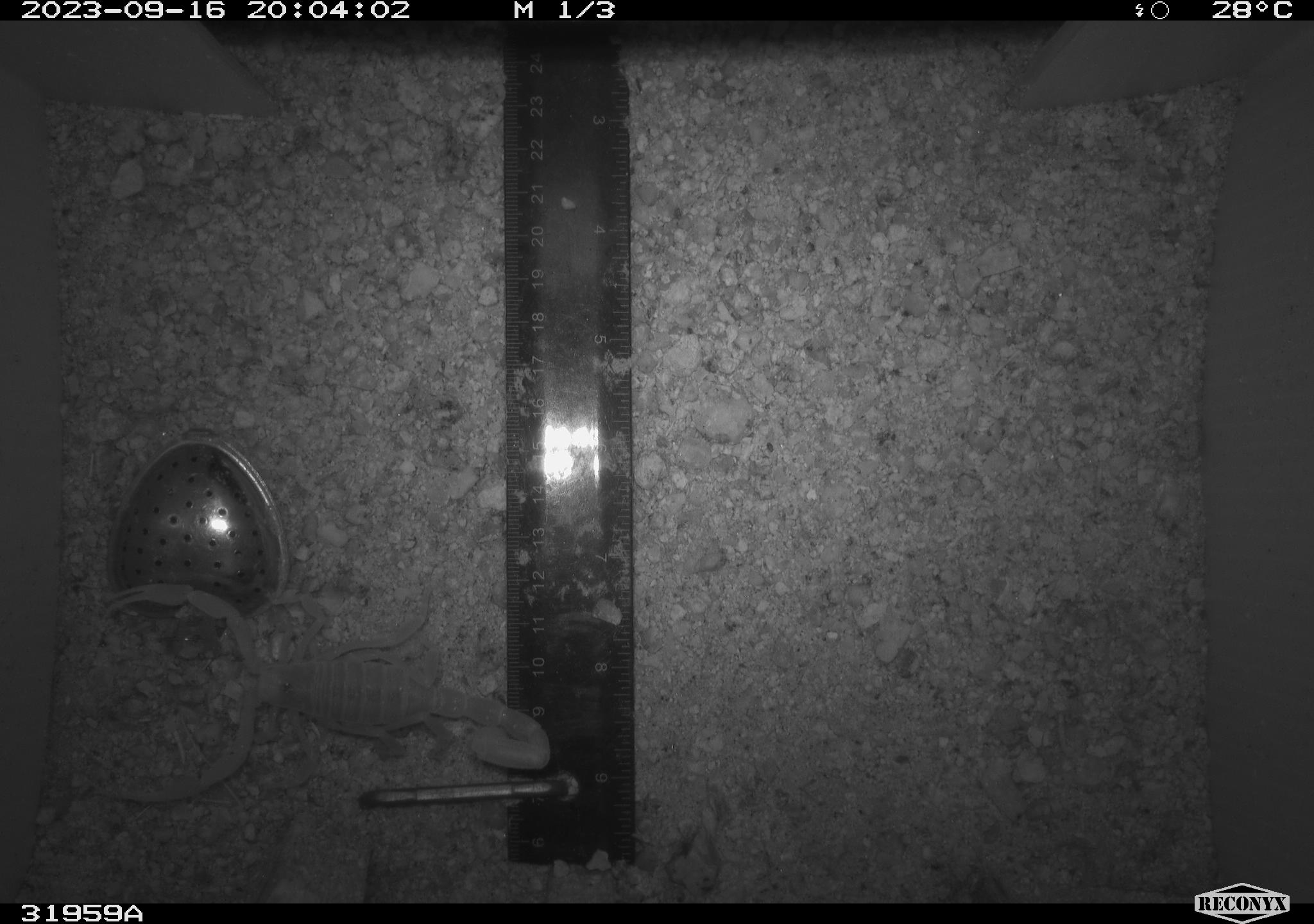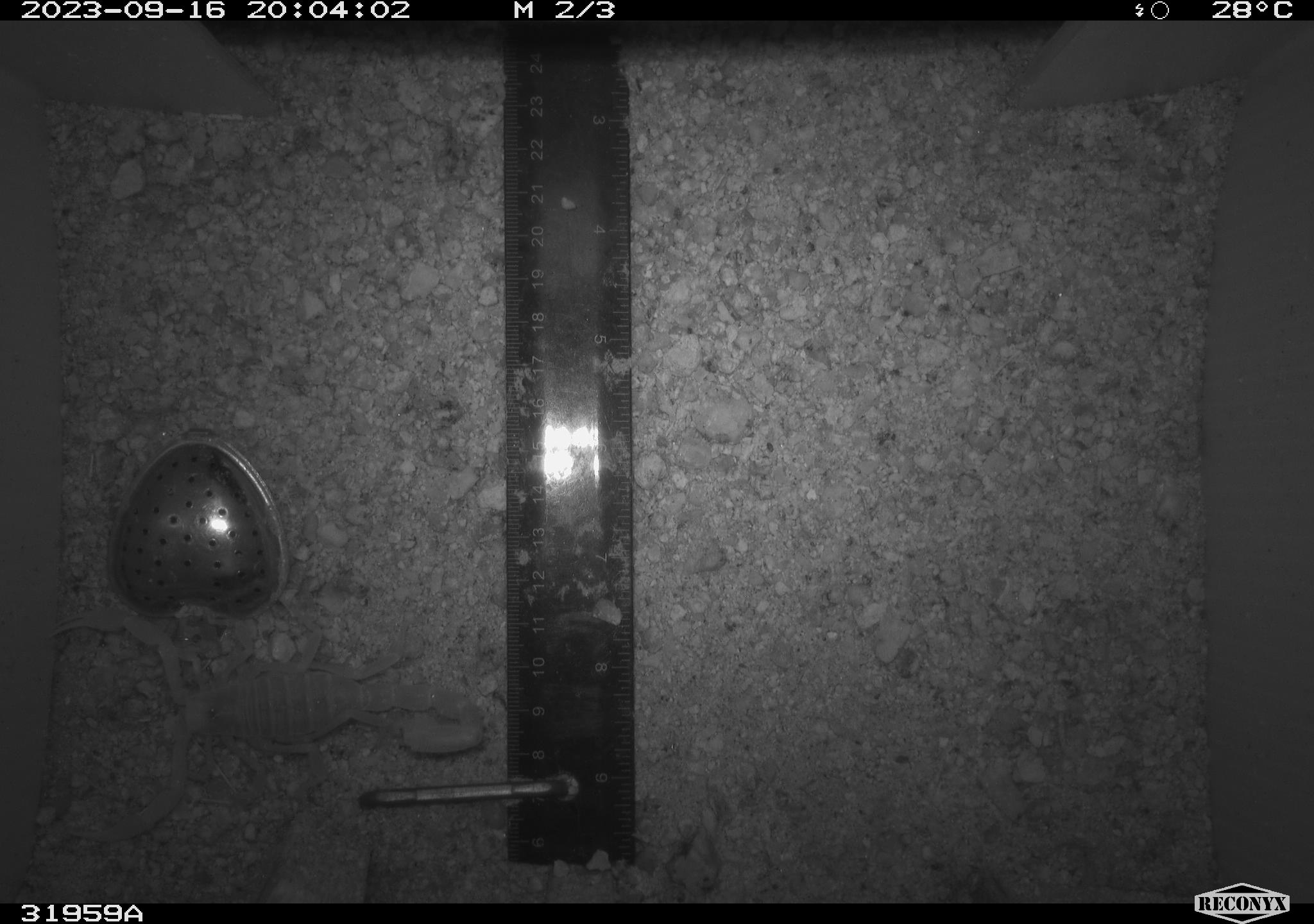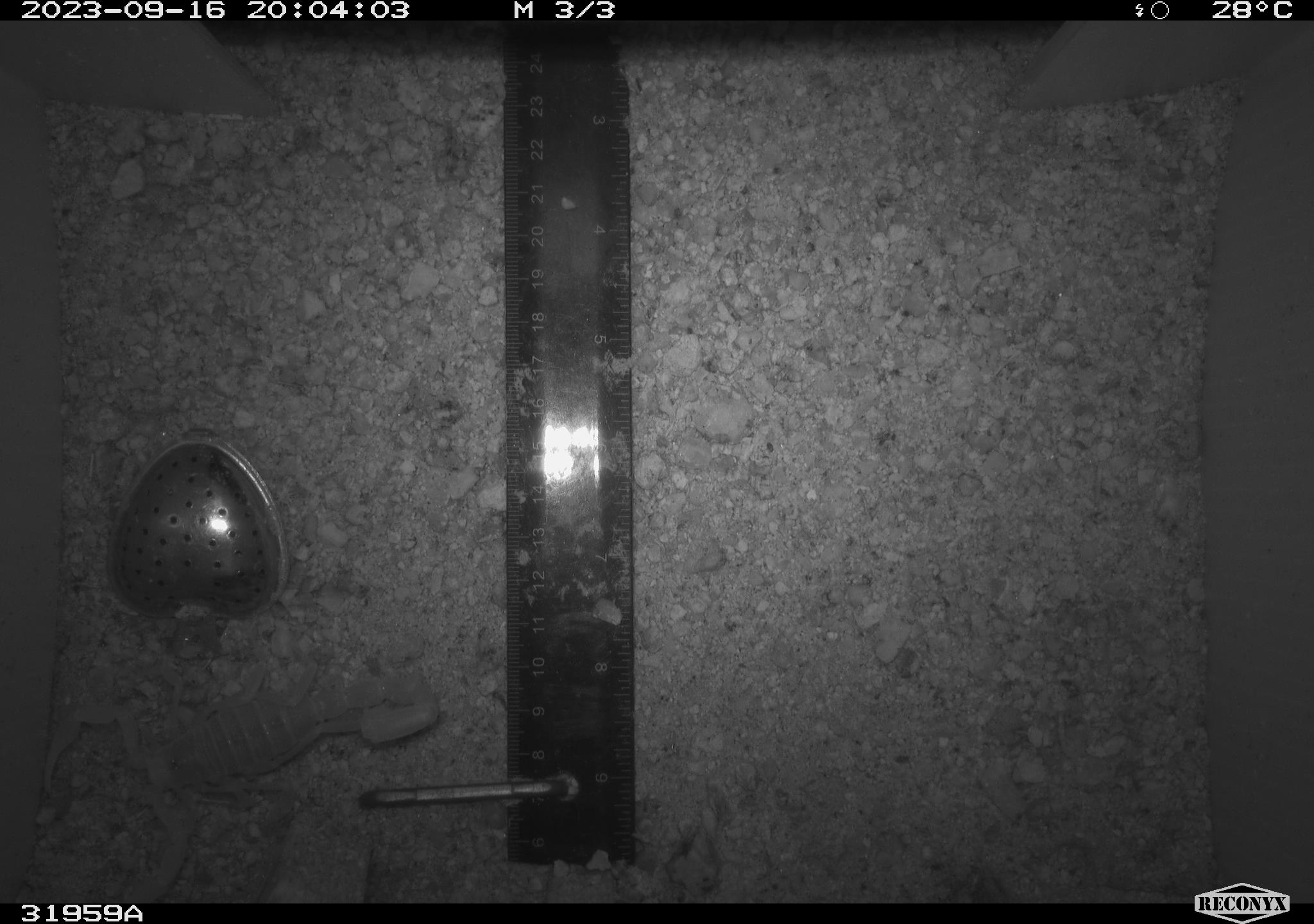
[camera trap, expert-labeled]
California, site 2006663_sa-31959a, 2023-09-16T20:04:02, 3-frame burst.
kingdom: Animalia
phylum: Arthropoda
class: Arachnida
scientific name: Arachnida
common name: arachnids